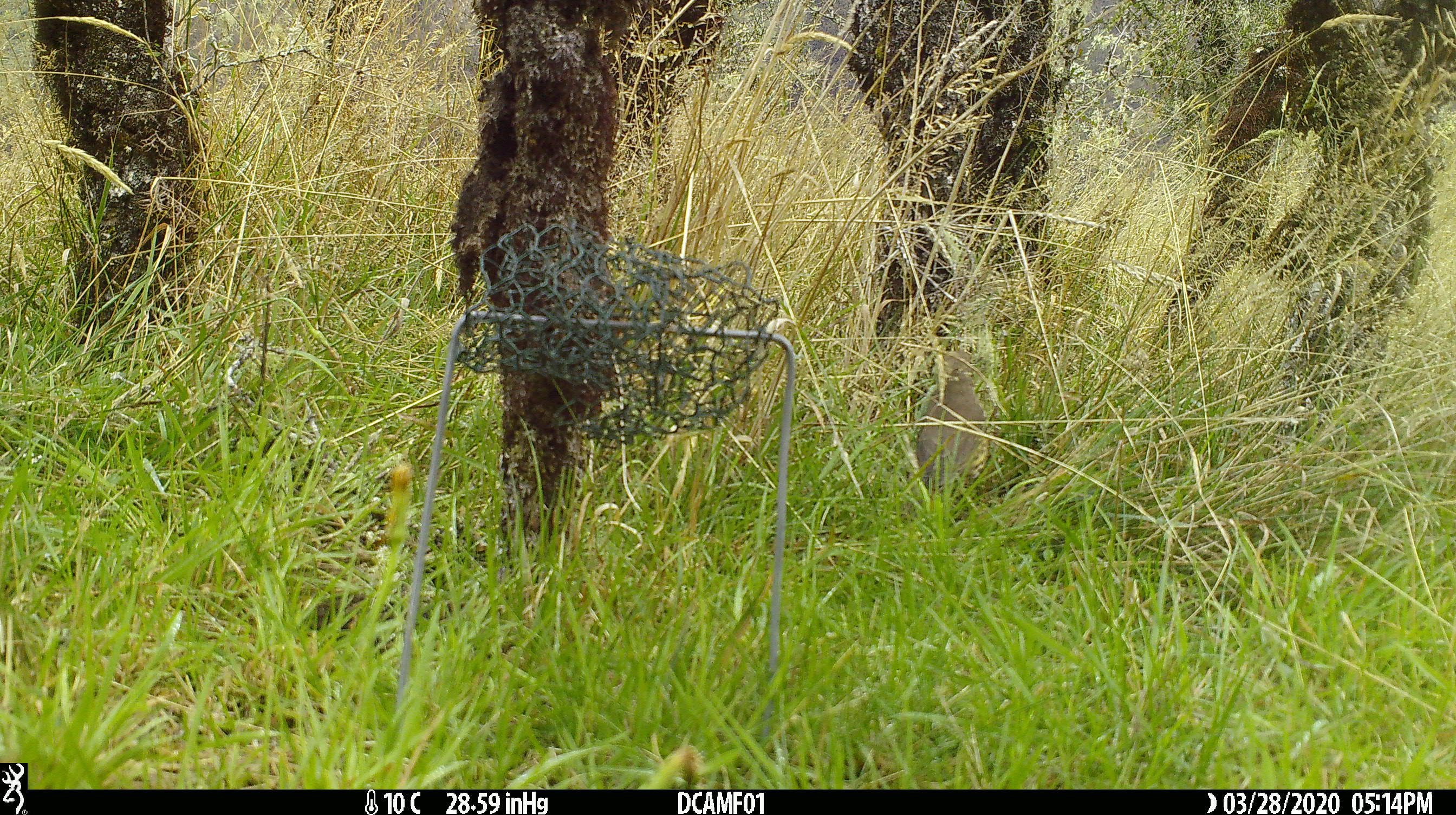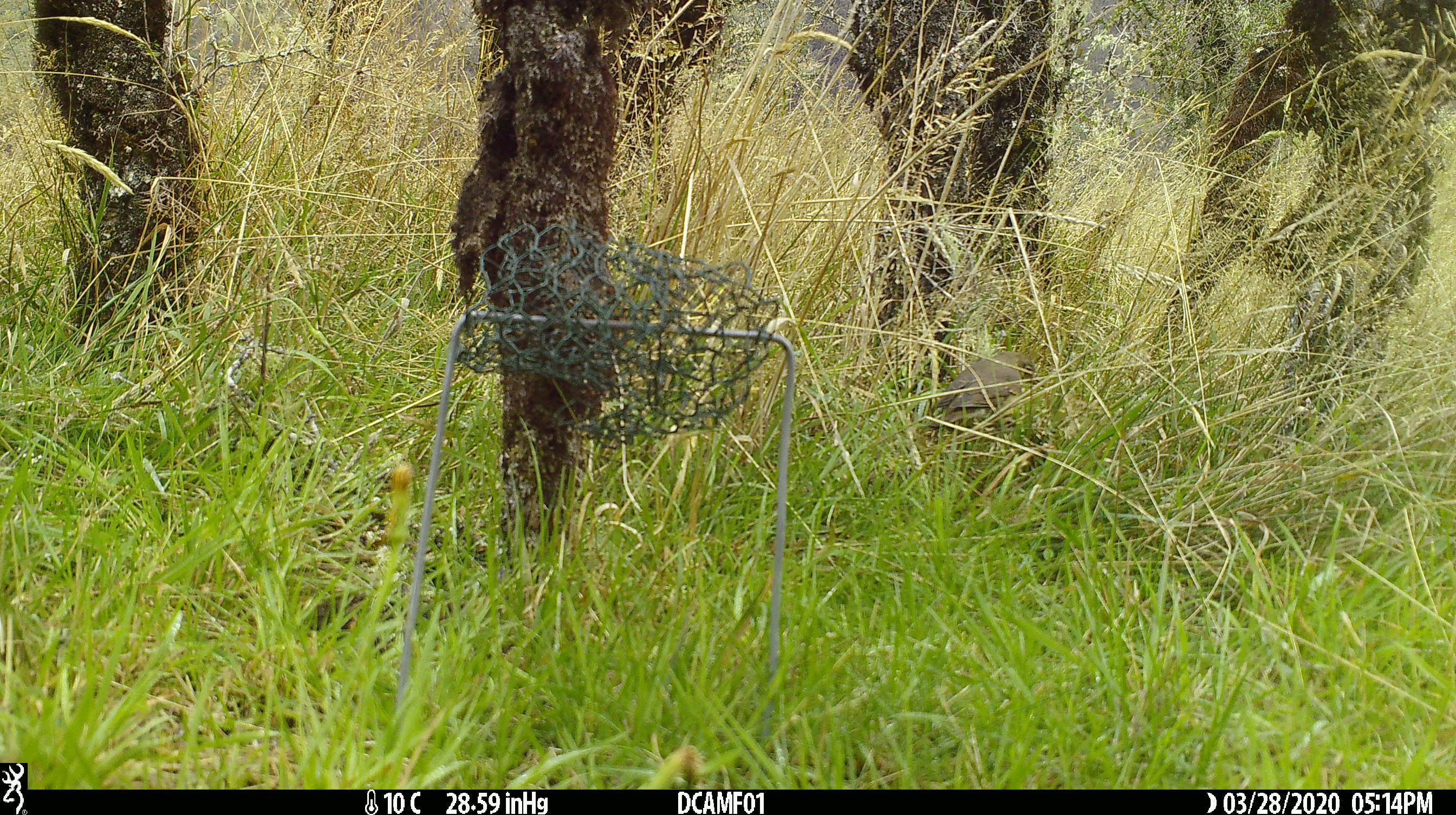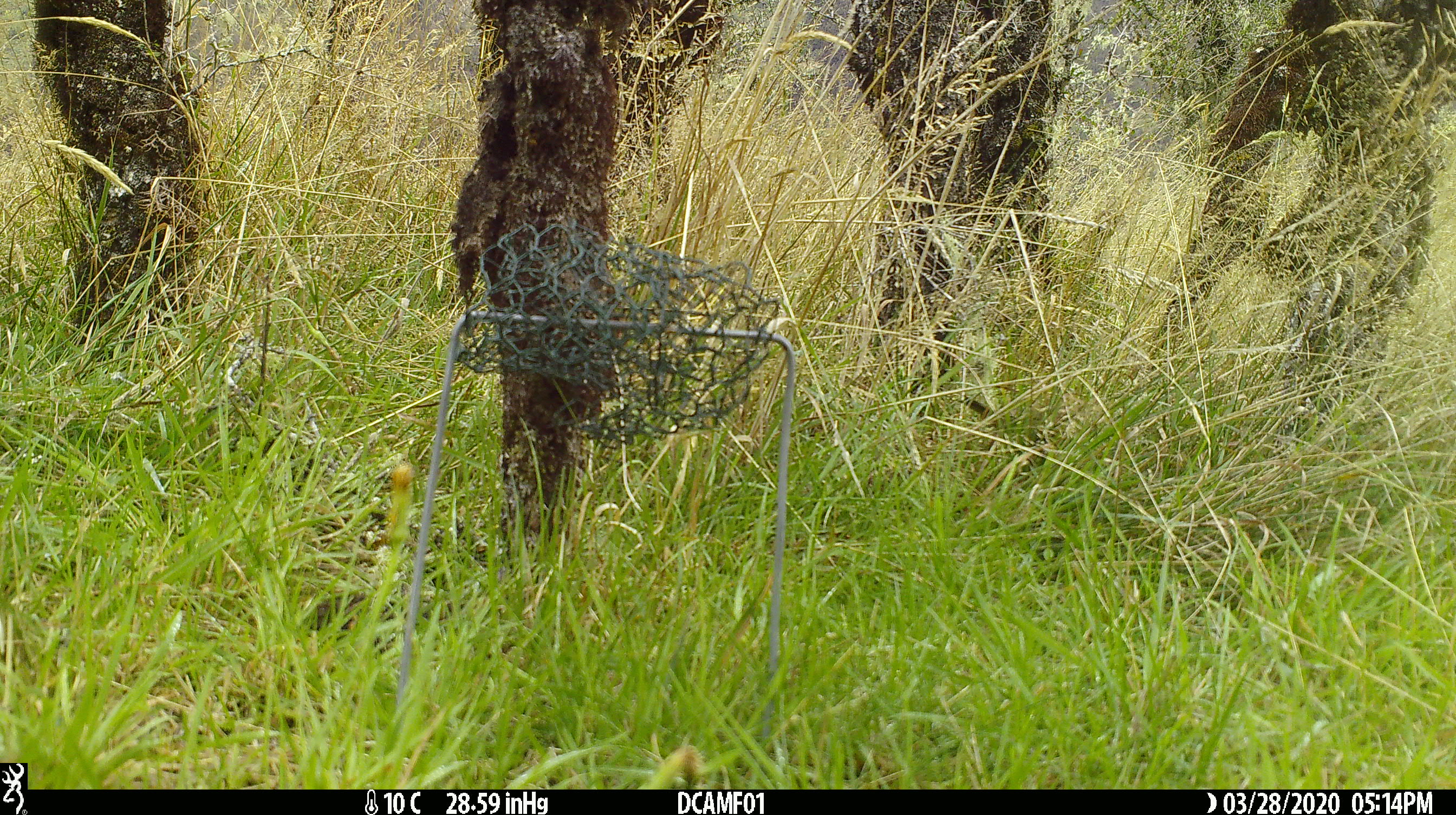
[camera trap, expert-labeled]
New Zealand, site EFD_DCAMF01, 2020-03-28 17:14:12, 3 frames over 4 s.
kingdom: Animalia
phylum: Chordata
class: Aves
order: Passeriformes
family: Turdidae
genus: Turdus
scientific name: Turdus philomelos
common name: song thrush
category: thrush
Thrush (song thrush) (Turdus philomelos).